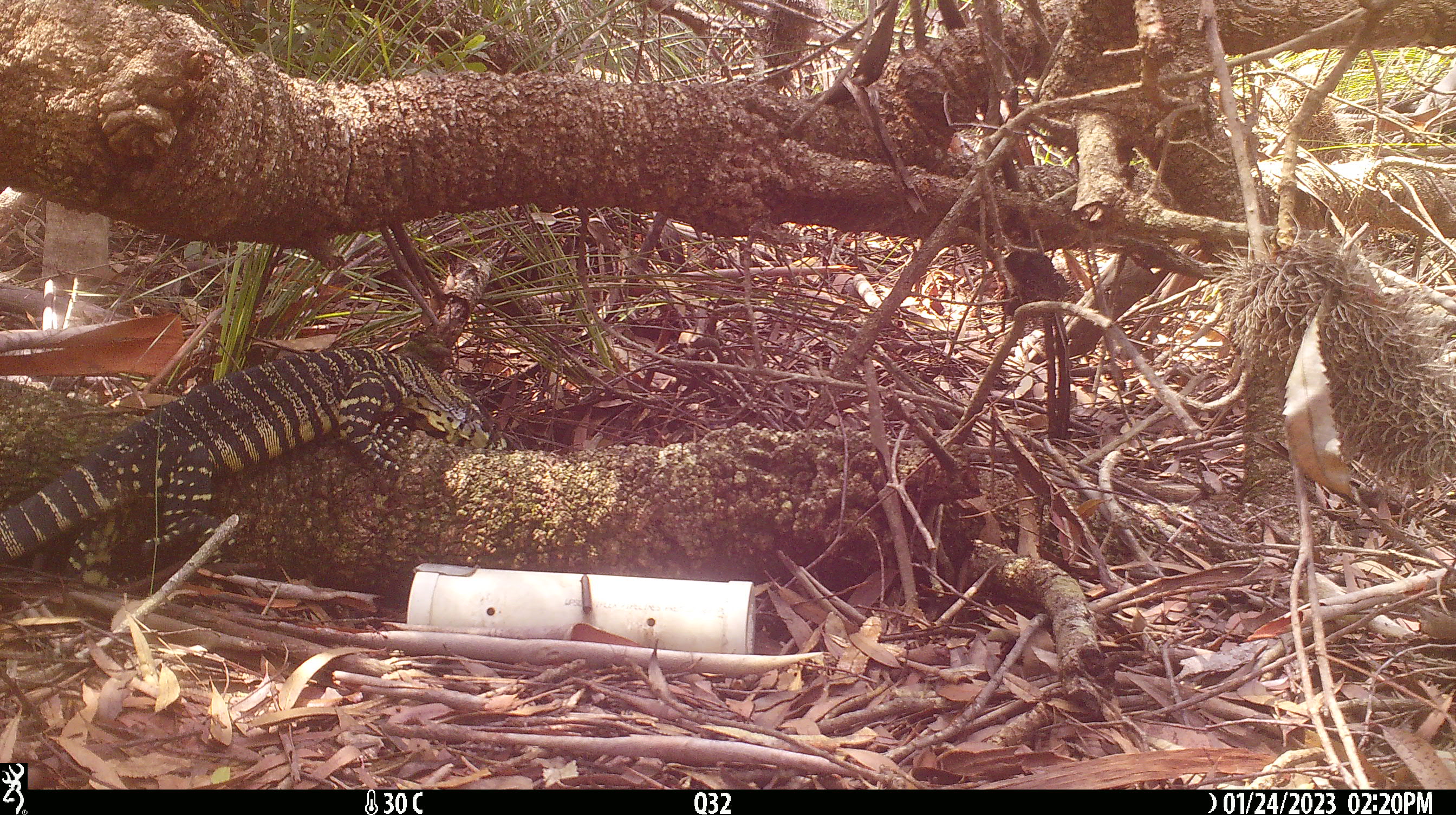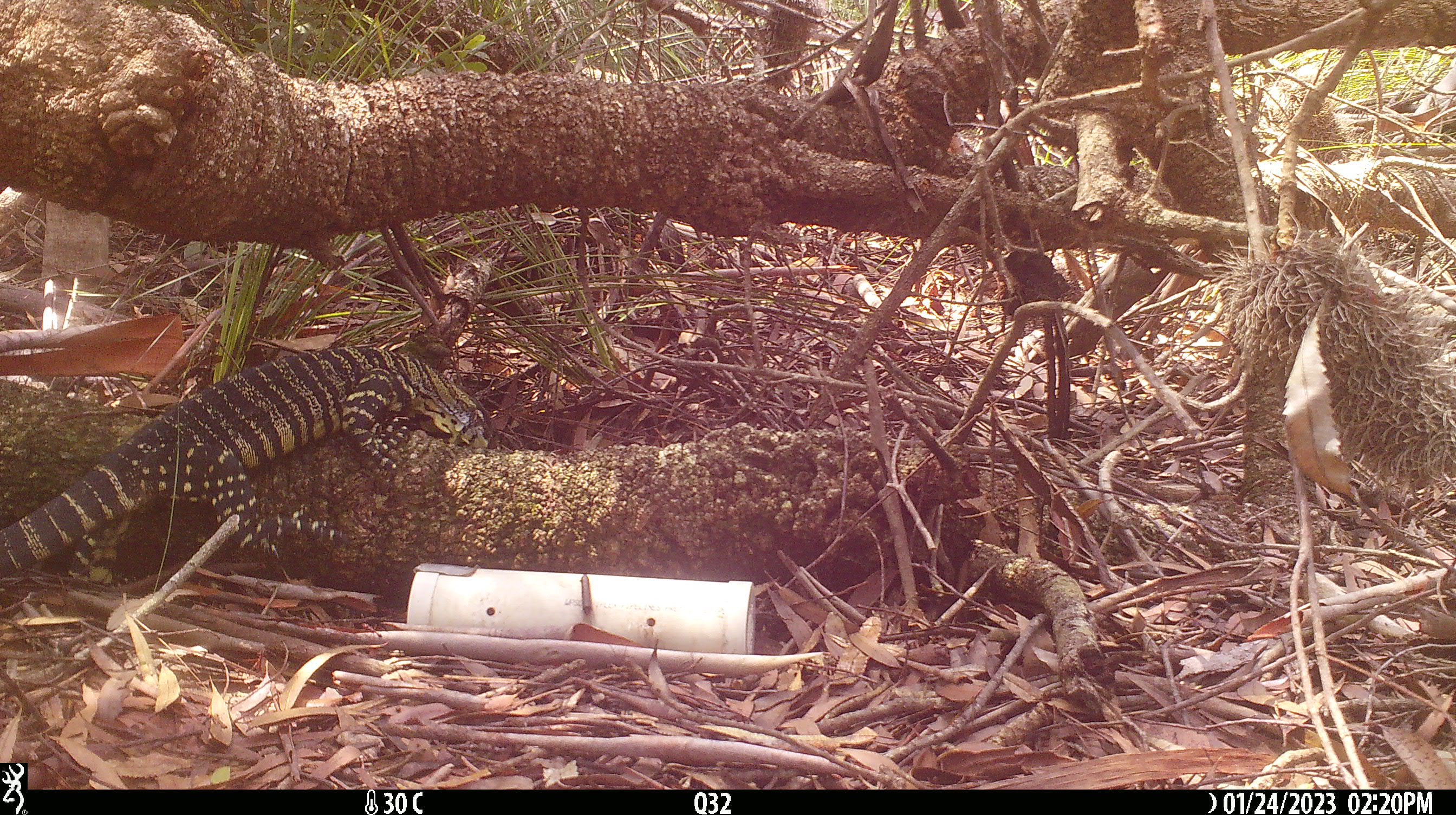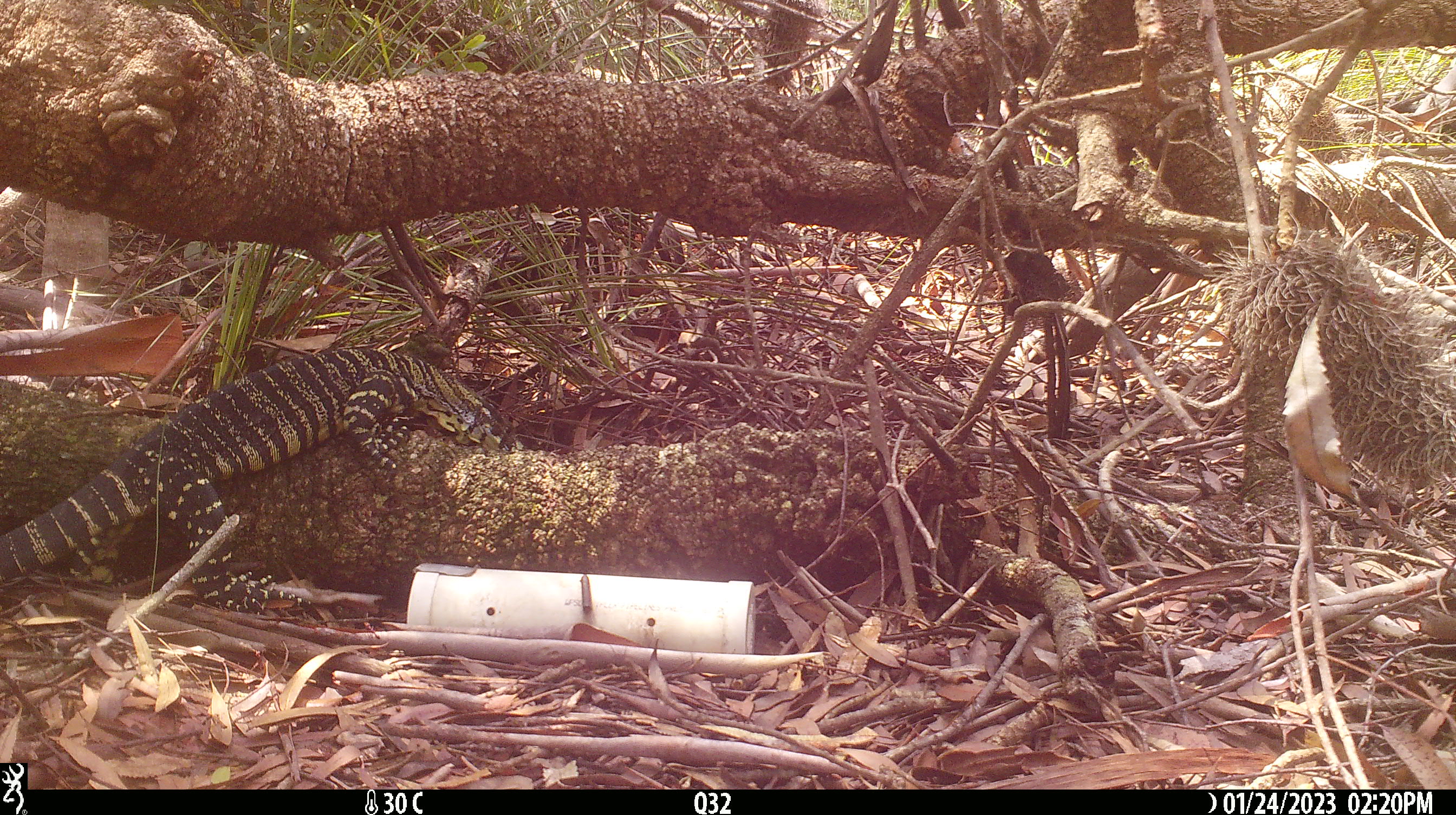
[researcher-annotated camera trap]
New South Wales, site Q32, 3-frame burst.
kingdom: Animalia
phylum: Chordata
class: Reptilia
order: Squamata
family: Varanidae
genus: Varanus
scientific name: Varanus varius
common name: lace monitor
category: goanna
Goanna (lace monitor) (Varanus varius).